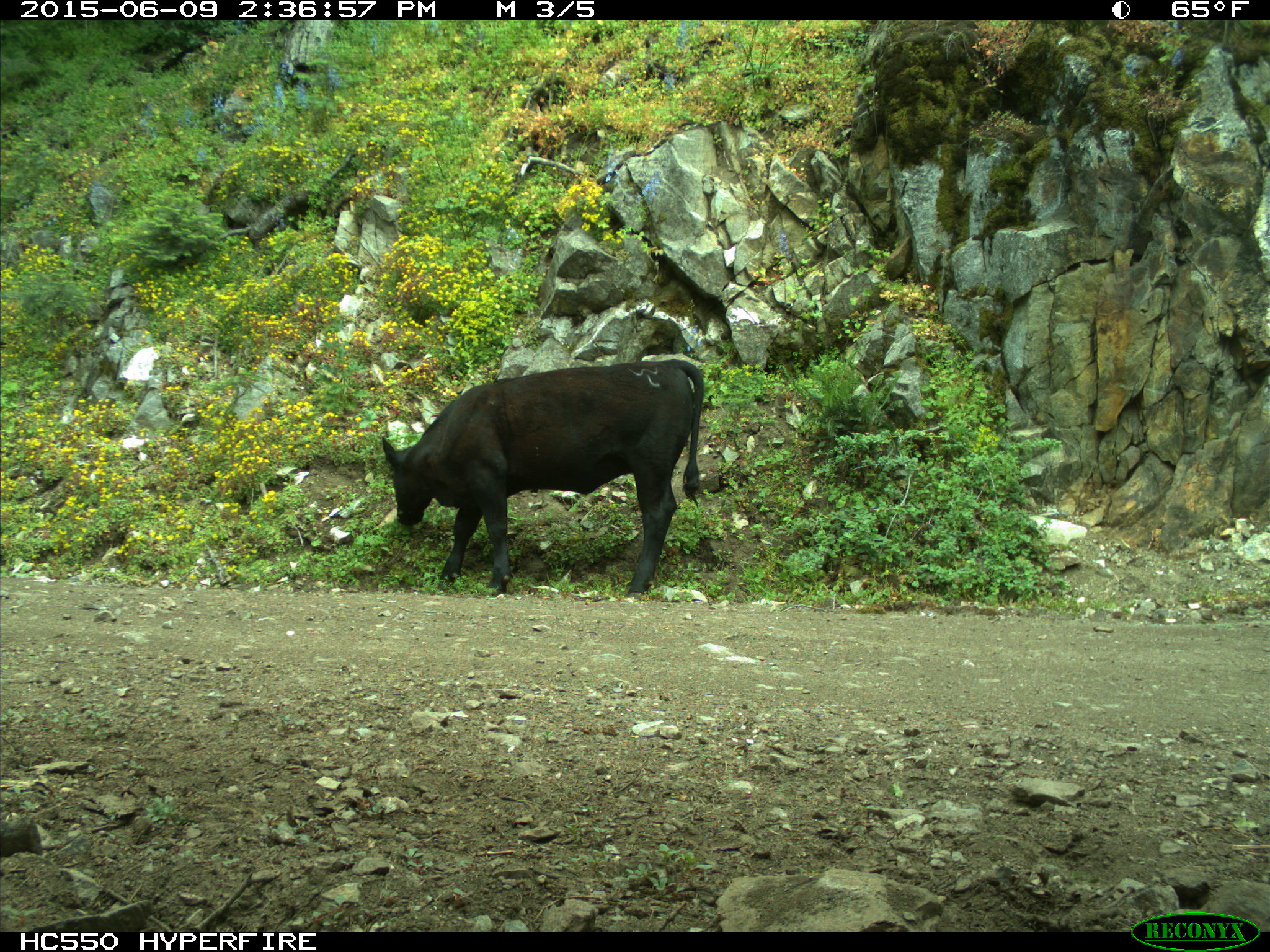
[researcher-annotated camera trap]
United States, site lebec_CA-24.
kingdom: Animalia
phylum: Chordata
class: Mammalia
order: Artiodactyla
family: Bovidae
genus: Bos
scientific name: Bos taurus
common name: domestic cow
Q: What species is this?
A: Bos taurus (domestic cow).